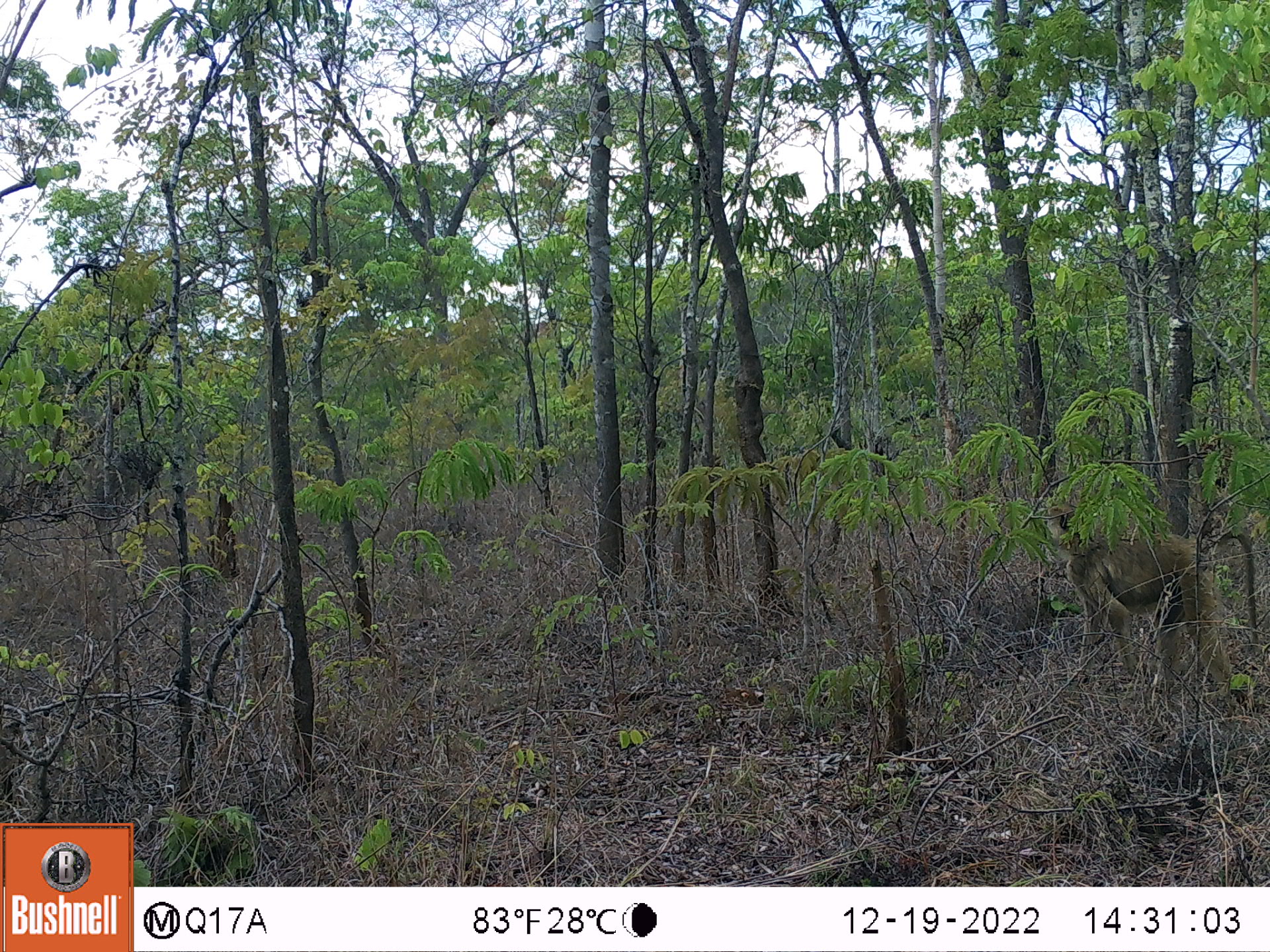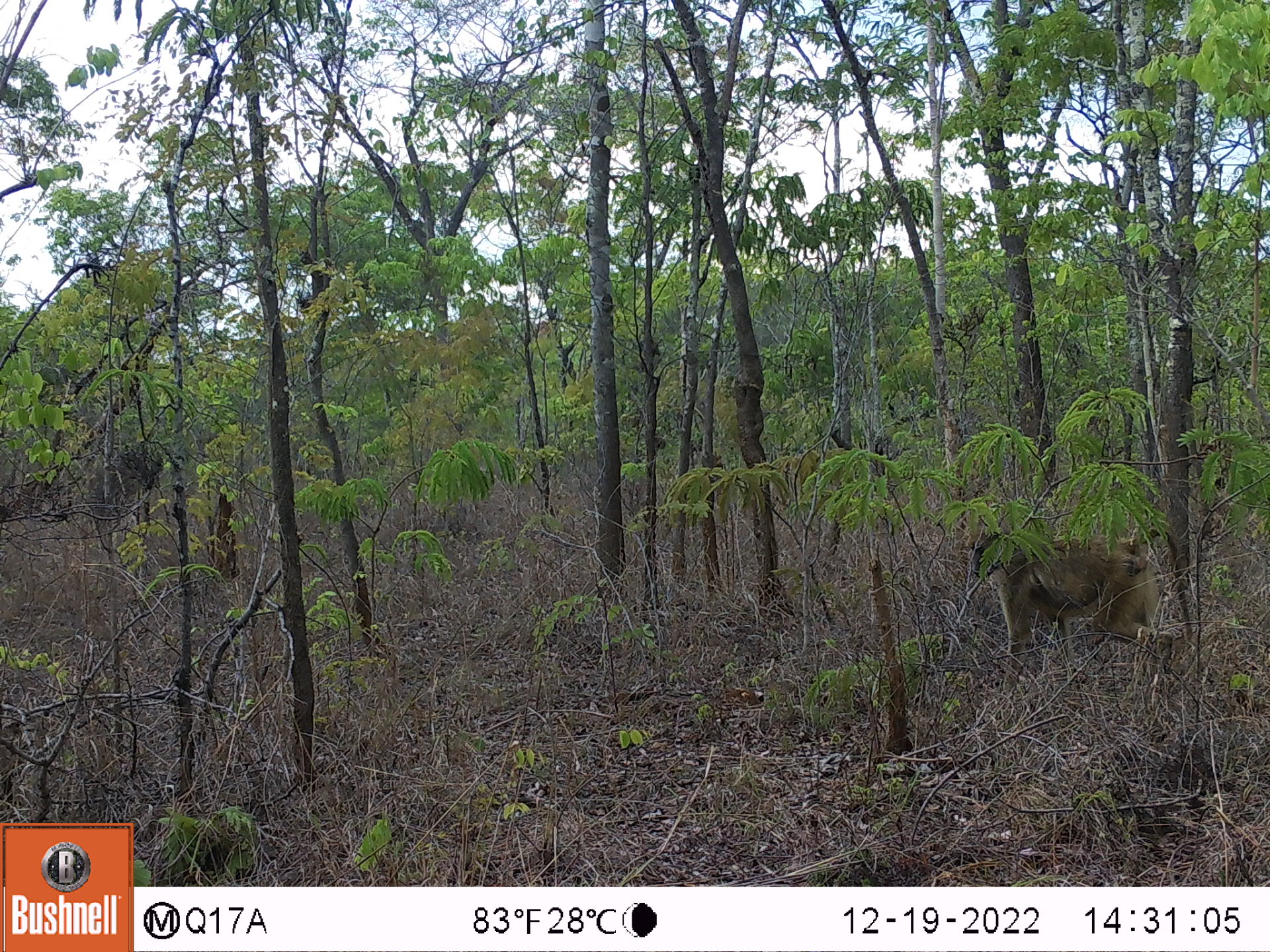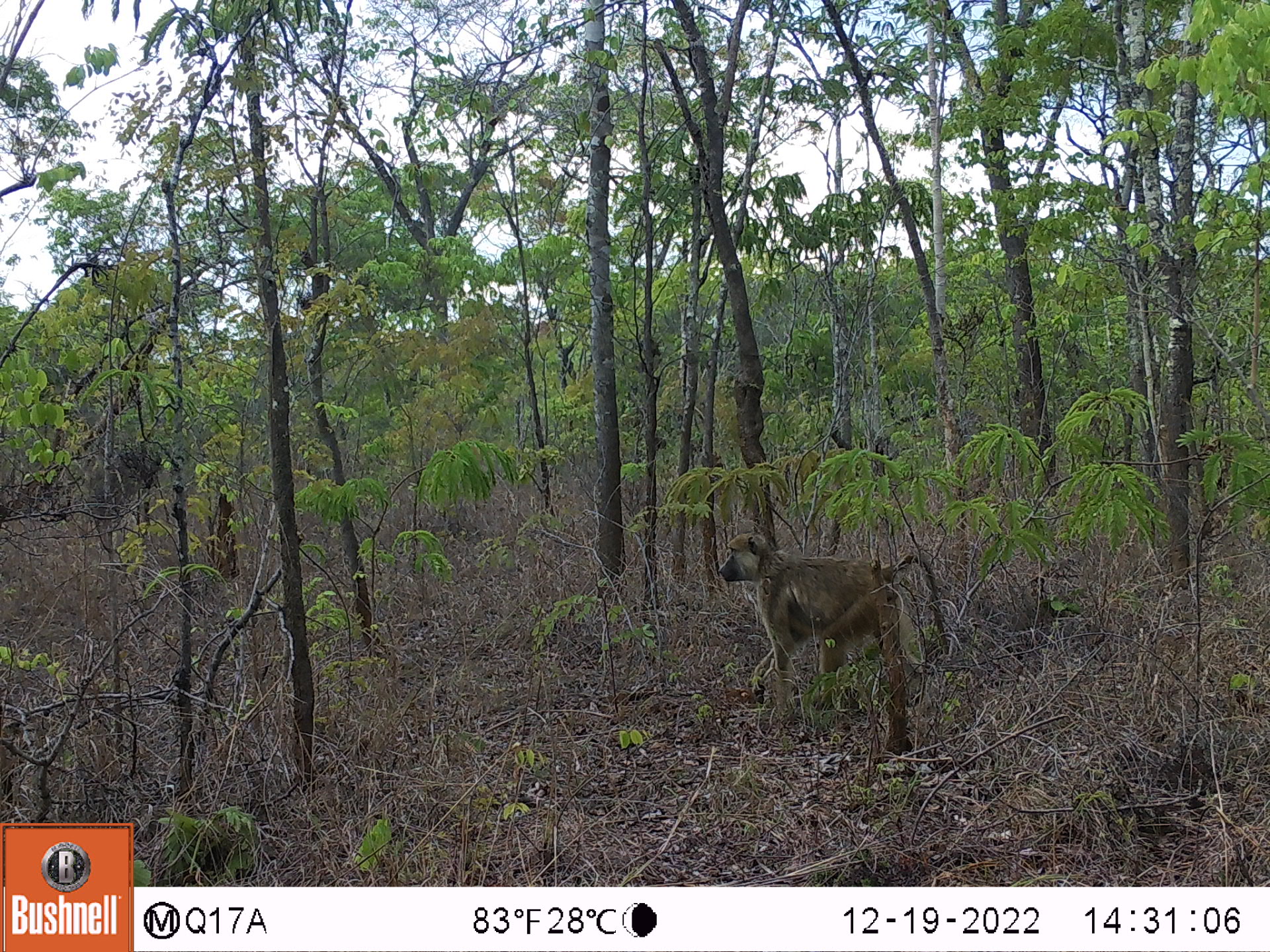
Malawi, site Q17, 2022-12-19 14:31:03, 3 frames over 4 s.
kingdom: Animalia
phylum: Chordata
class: Mammalia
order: Primates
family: Cercopithecidae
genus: Papio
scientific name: Papio cynocephalus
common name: yellow baboon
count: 1